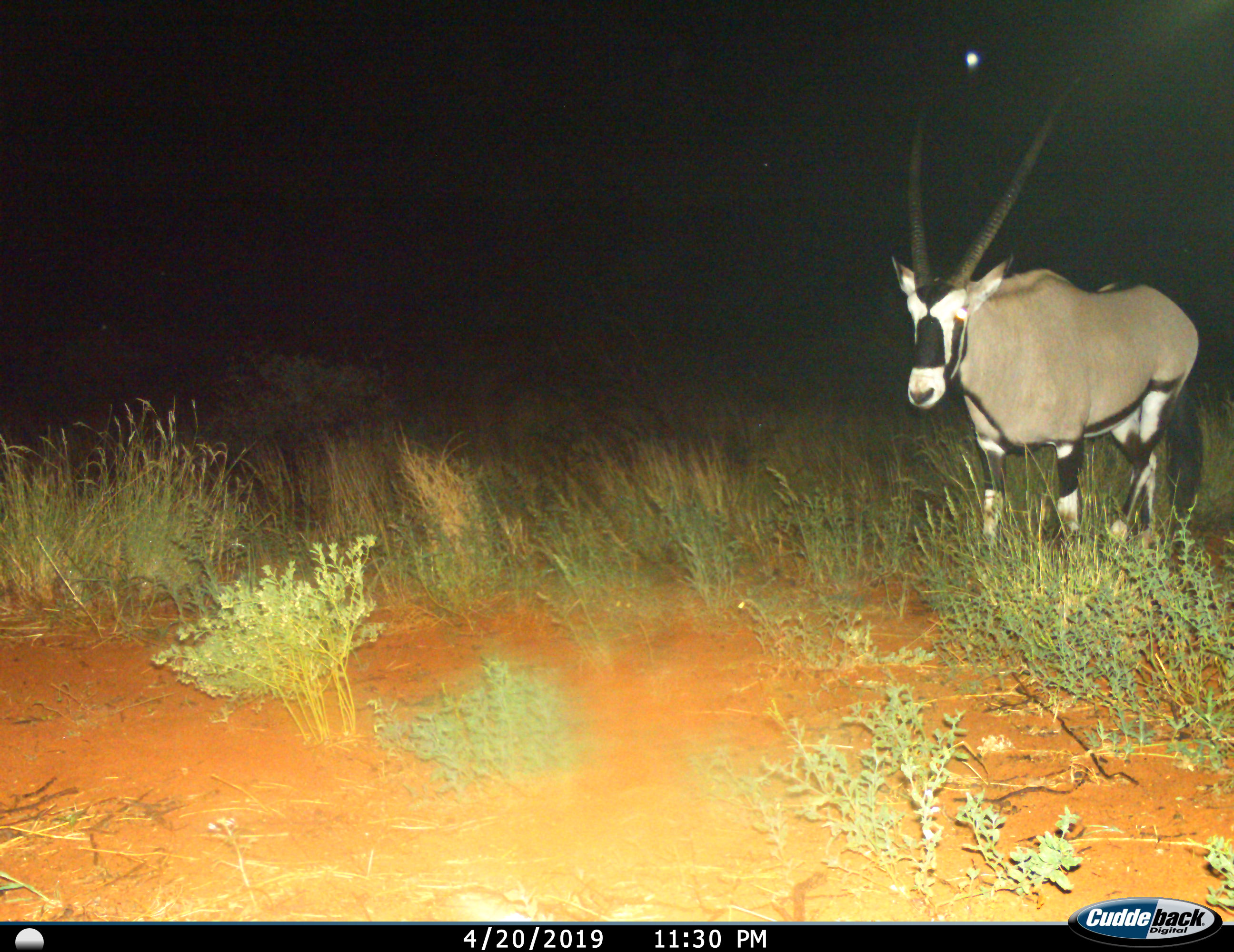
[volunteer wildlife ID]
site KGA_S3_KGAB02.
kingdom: Animalia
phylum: Chordata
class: Mammalia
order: Artiodactyla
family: Bovidae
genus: Oryx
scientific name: Oryx gazella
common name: gemsbok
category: oryx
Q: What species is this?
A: Oryx (gemsbok) (Oryx gazella).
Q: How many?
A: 1.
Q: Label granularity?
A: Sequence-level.